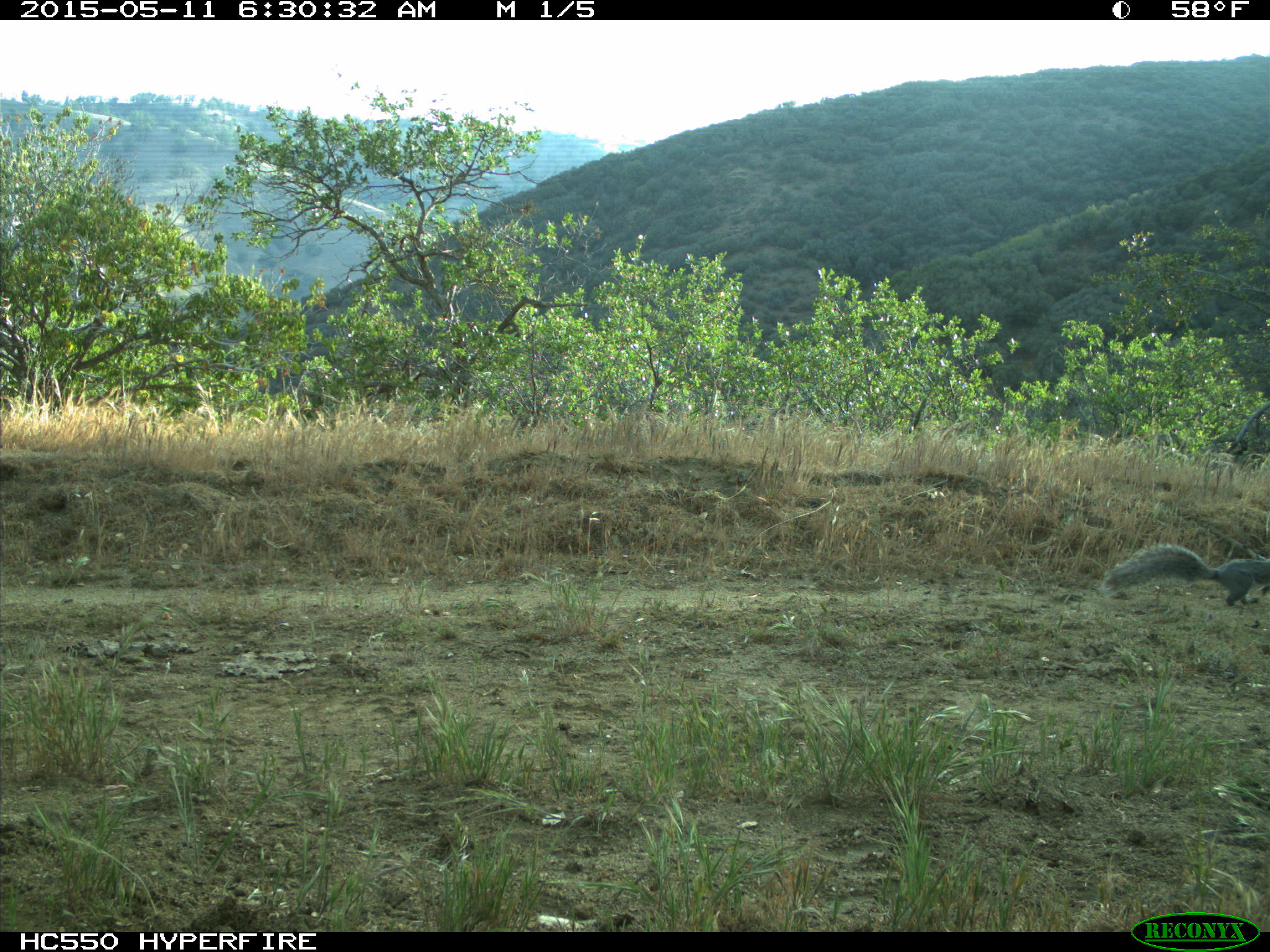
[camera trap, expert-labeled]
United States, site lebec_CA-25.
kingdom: Animalia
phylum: Chordata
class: Mammalia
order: Rodentia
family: Sciuridae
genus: Sciurus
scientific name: Sciurus carolinensis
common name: eastern gray squirrel